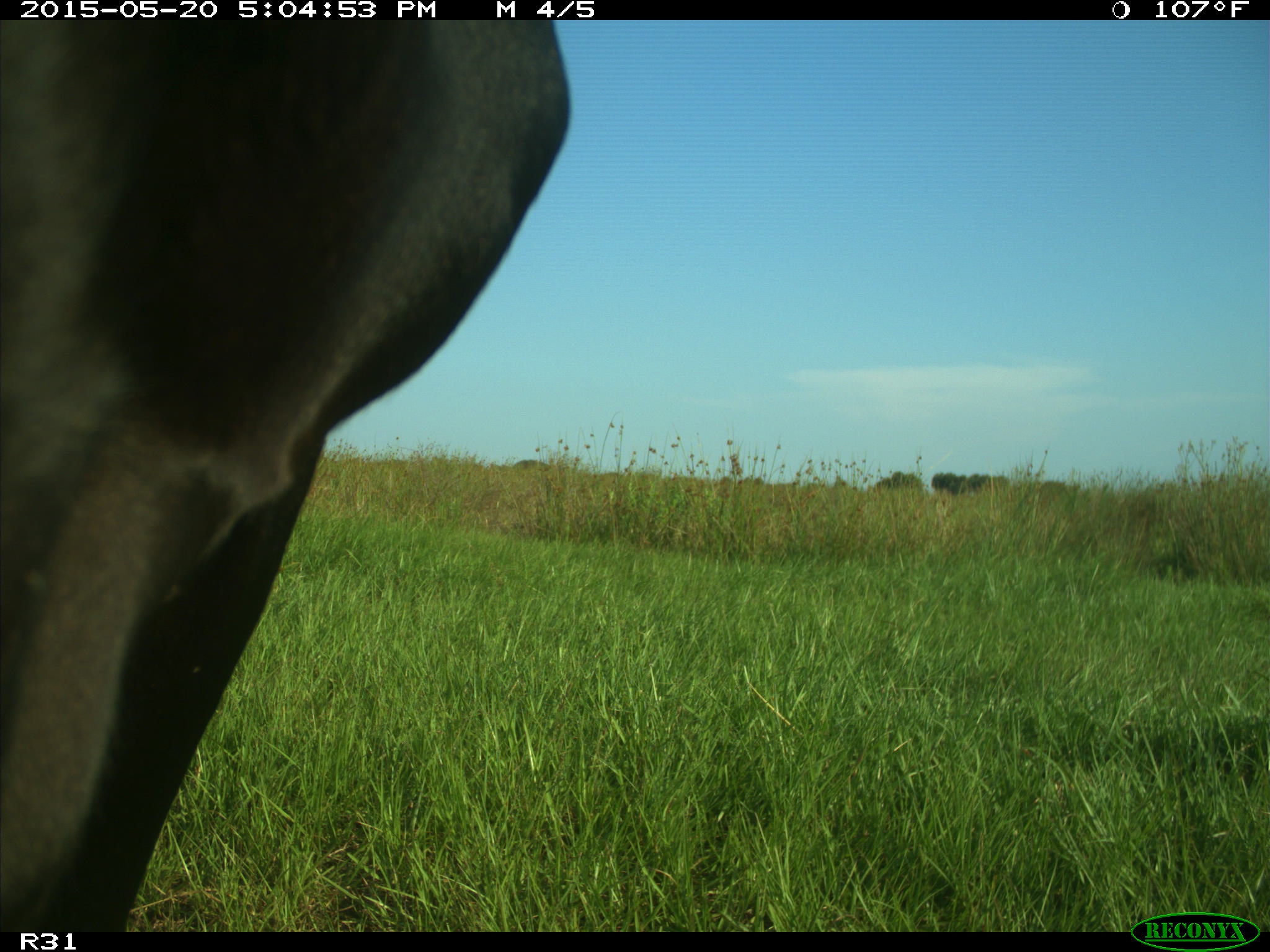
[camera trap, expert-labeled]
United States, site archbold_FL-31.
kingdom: Animalia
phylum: Chordata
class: Mammalia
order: Artiodactyla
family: Bovidae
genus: Bos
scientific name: Bos taurus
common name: domestic cow